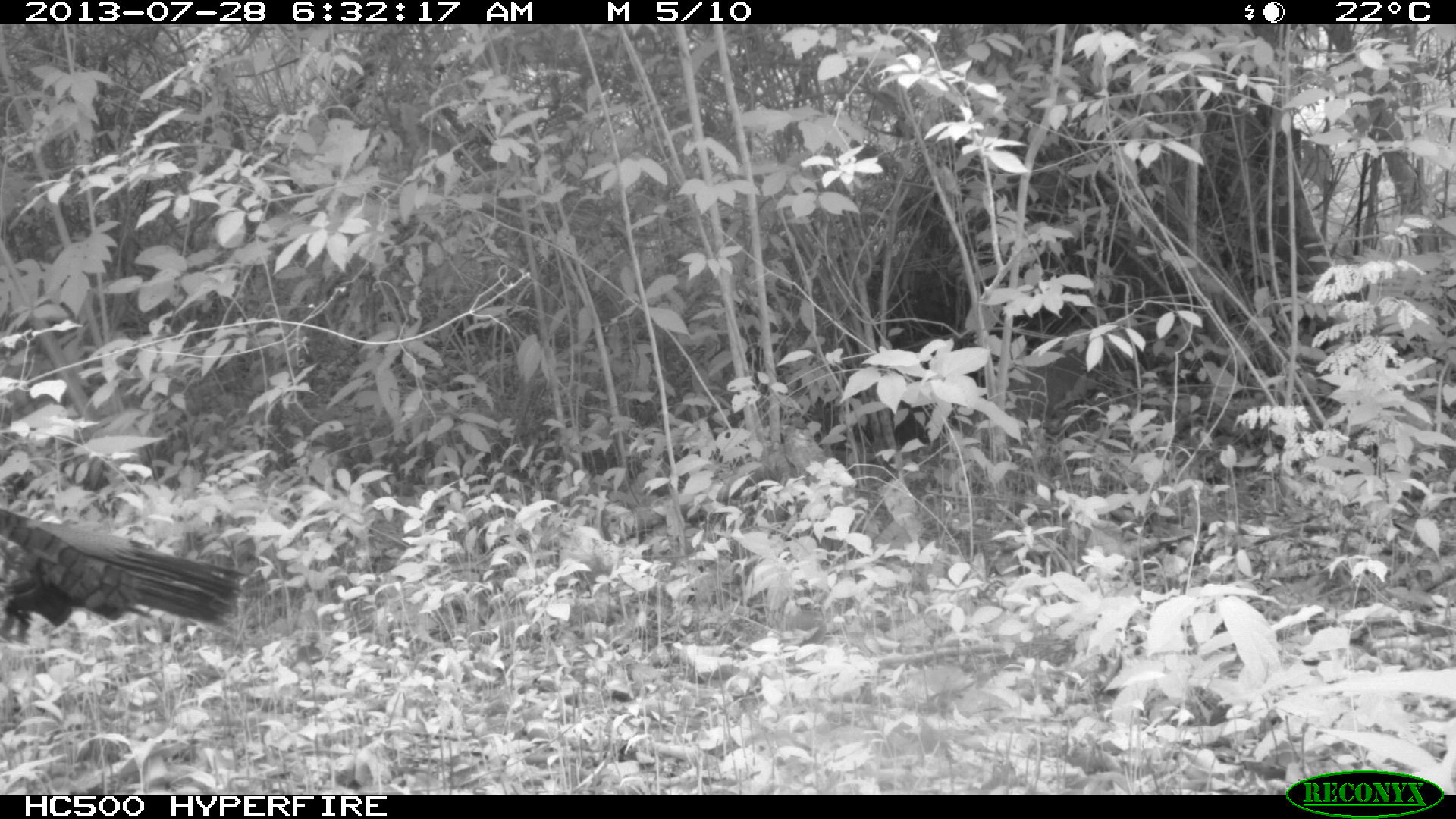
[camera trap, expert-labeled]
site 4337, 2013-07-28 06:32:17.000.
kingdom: Animalia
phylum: Chordata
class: Aves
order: Galliformes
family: Phasianidae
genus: Meleagris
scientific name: Meleagris ocellata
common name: ocellated turkey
Meleagris ocellata (ocellated turkey), count 1.